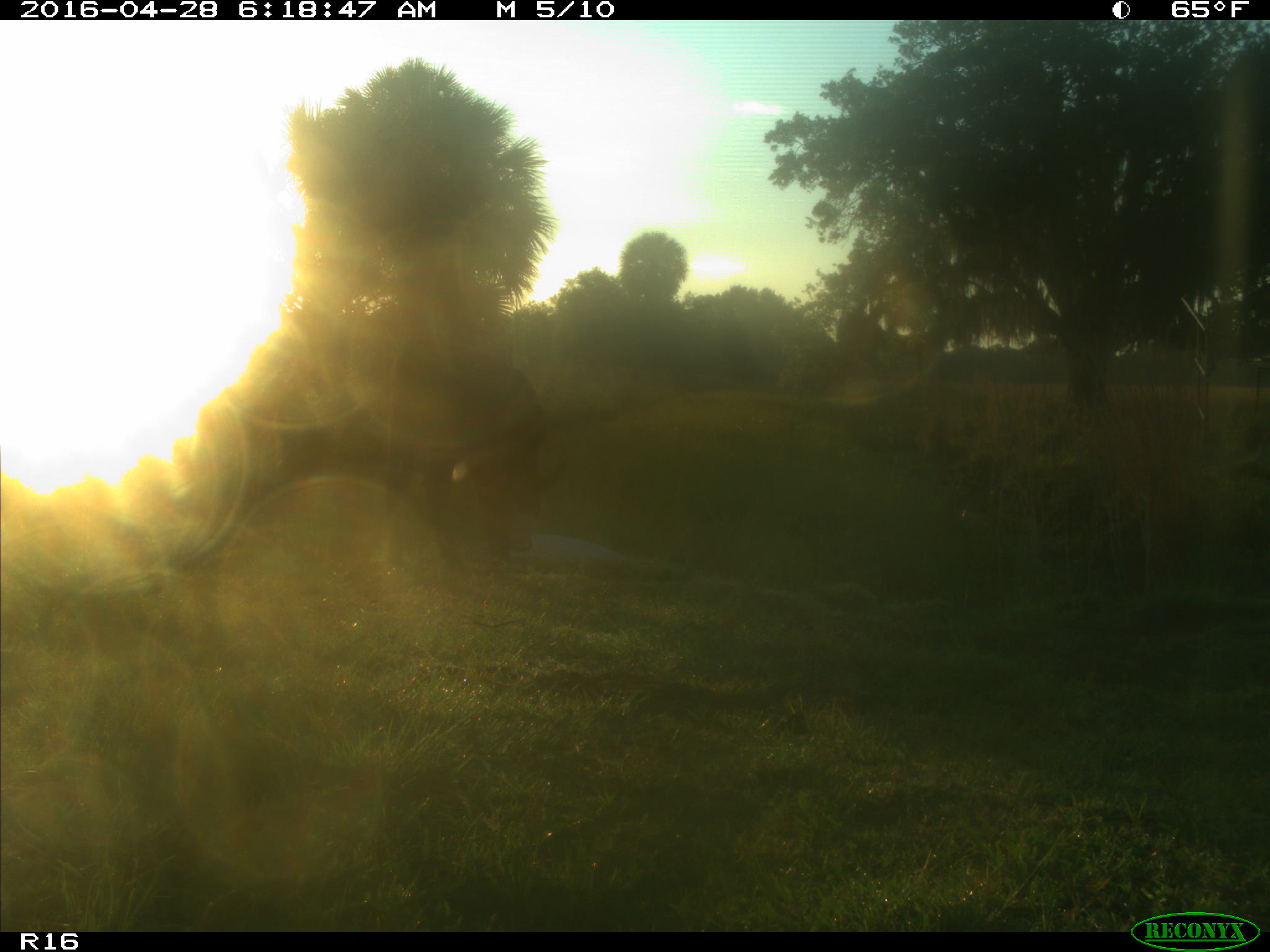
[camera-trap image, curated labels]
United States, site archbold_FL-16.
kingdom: Animalia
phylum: Chordata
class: Mammalia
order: Artiodactyla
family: Bovidae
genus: Bos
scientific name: Bos taurus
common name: domestic cow